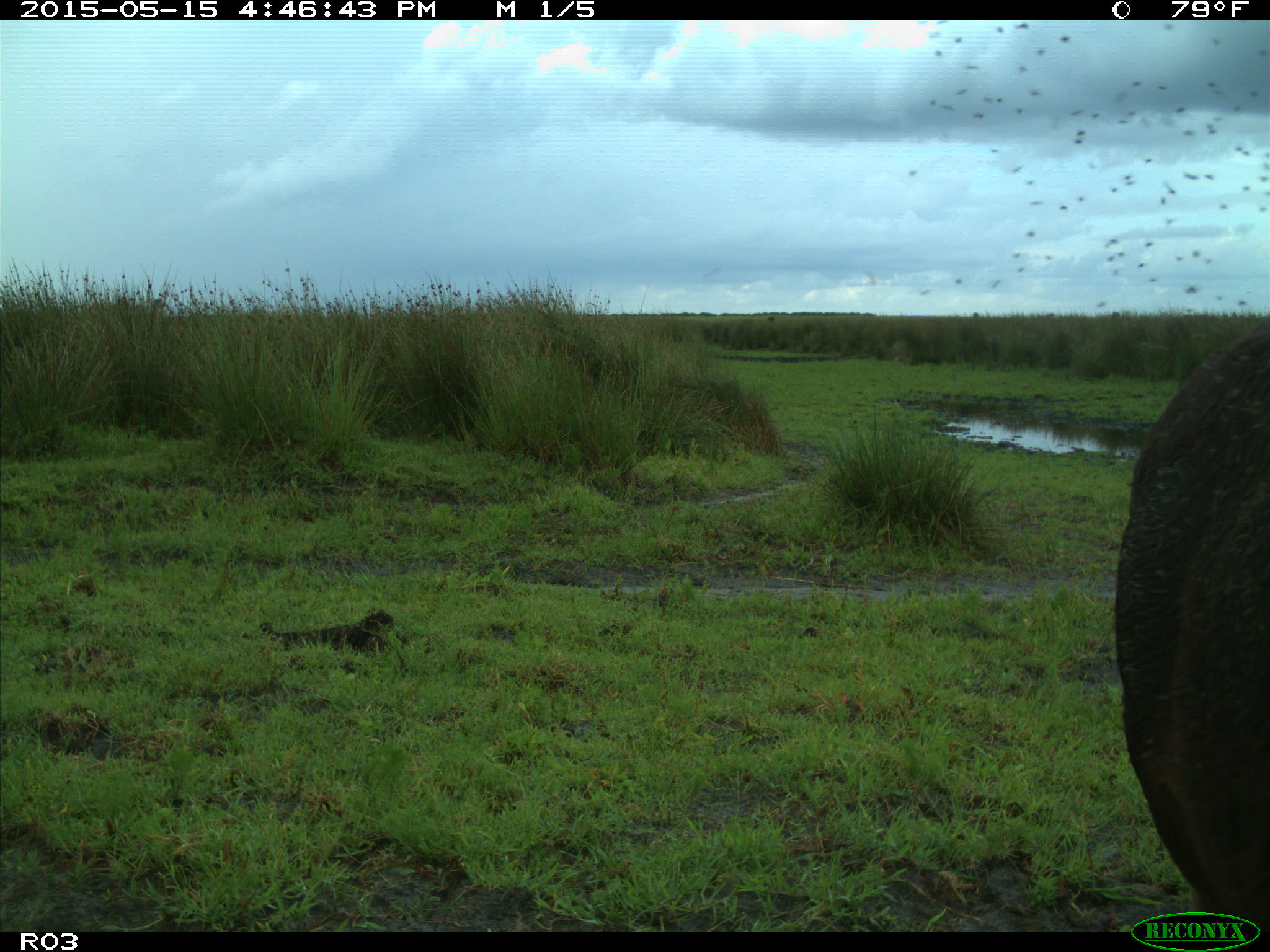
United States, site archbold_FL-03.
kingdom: Animalia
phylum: Chordata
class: Mammalia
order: Artiodactyla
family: Bovidae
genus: Bos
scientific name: Bos taurus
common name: domestic cow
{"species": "Bos taurus (domestic cow)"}